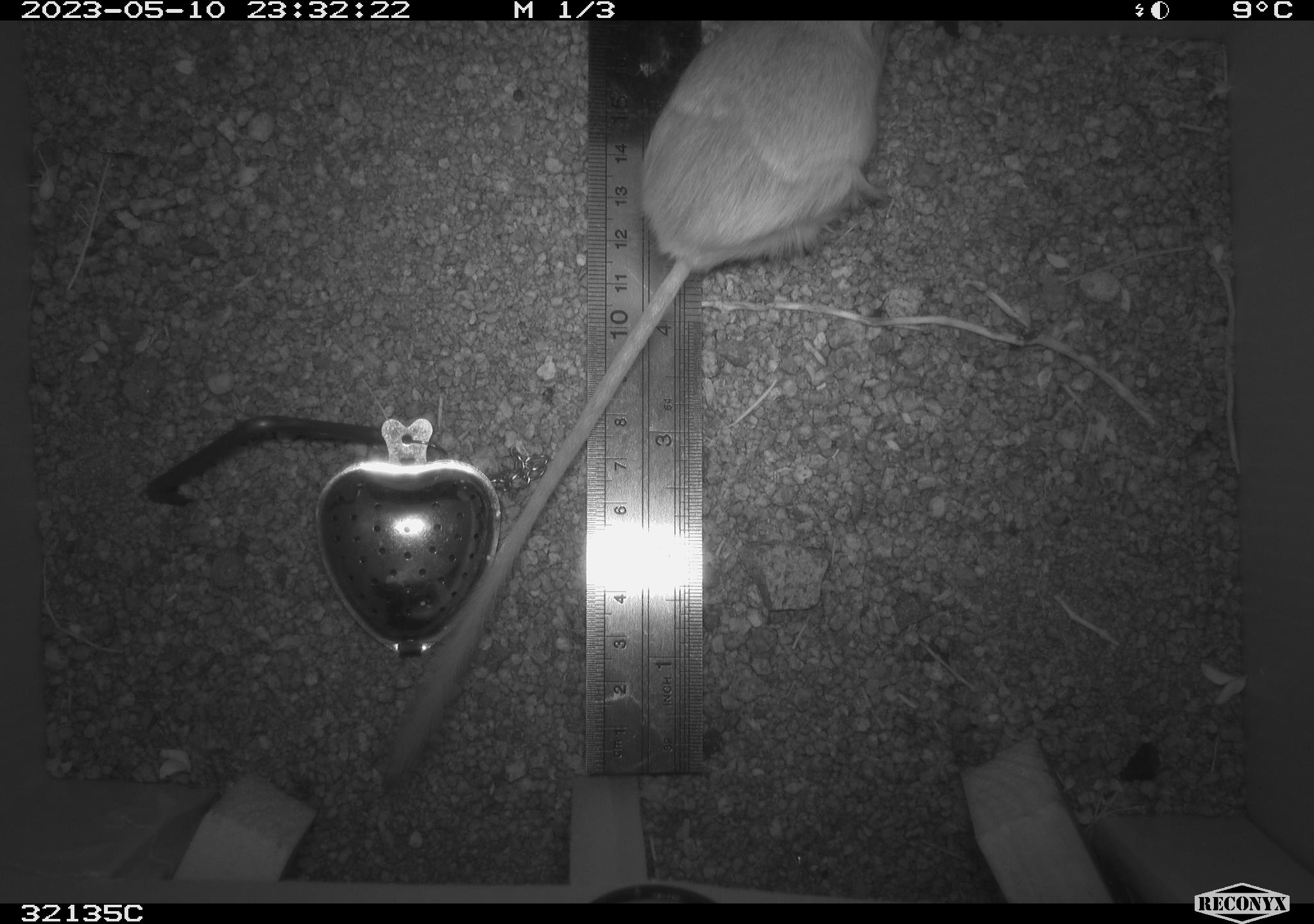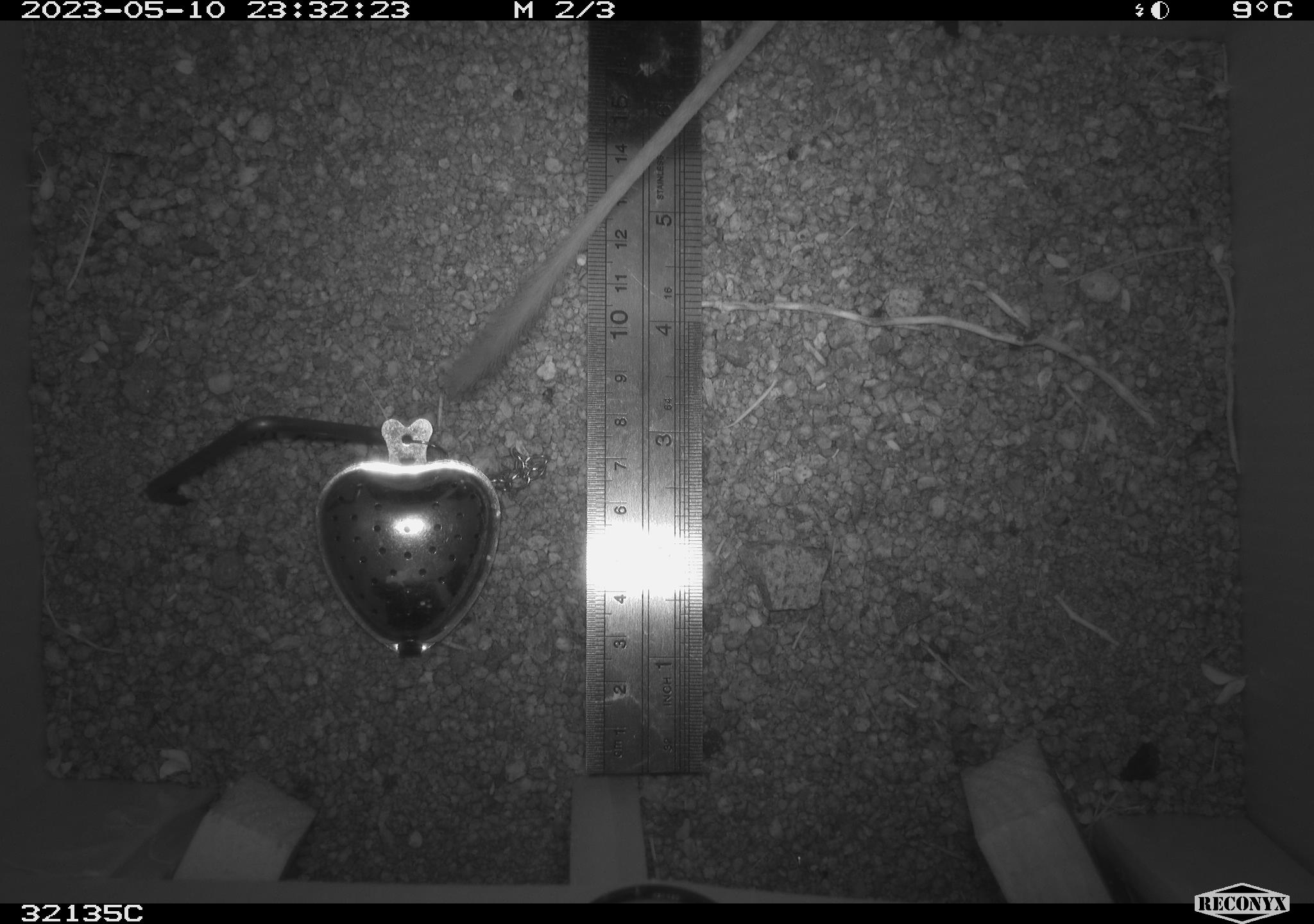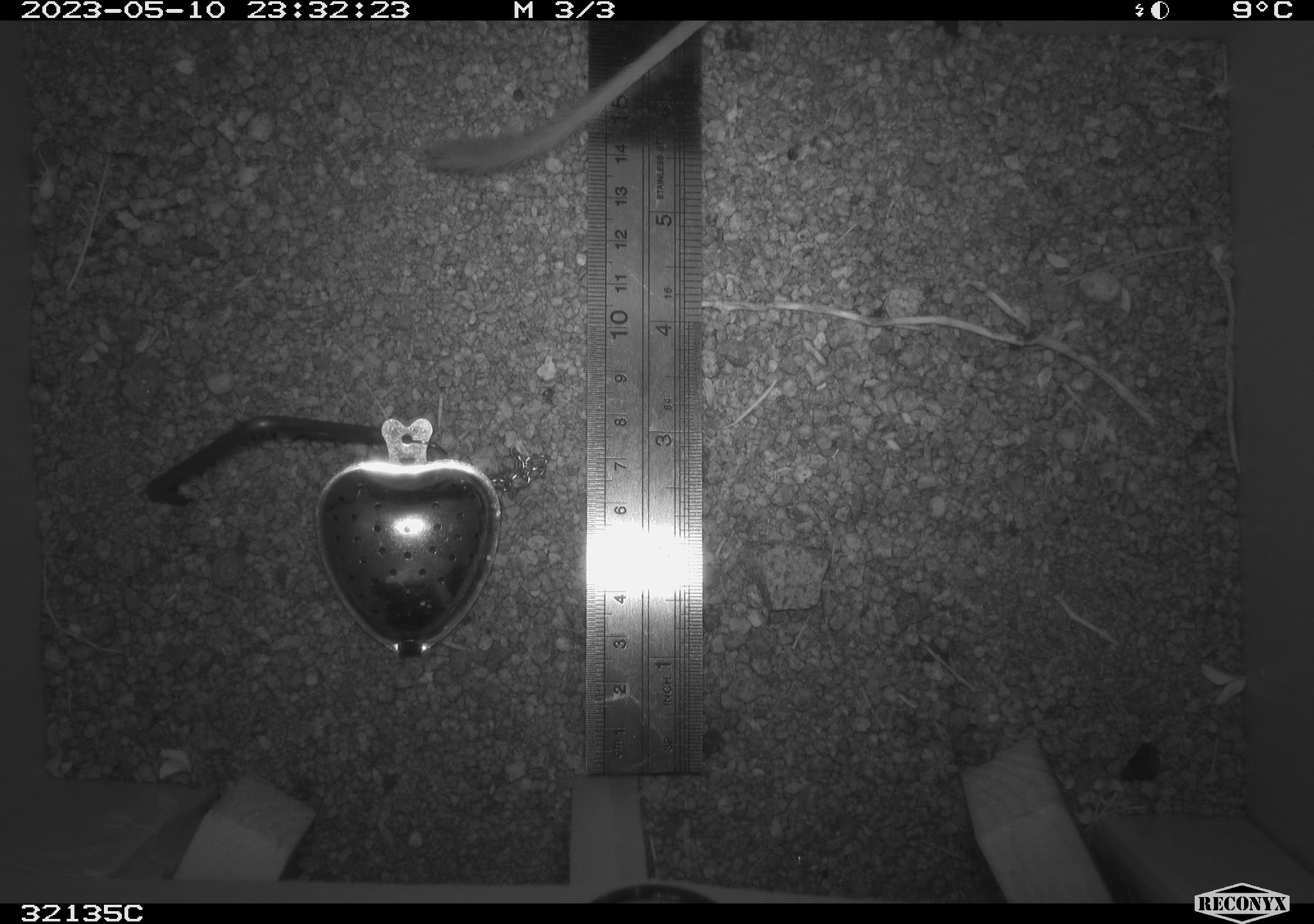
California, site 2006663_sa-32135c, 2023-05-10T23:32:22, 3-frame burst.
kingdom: Animalia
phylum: Chordata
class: Mammalia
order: Rodentia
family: Heteromyidae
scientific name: Heteromyidae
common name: kangaroo rats and pocket mice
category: heteromyidae family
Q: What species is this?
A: Heteromyidae family (kangaroo rats and pocket mice) (Heteromyidae).